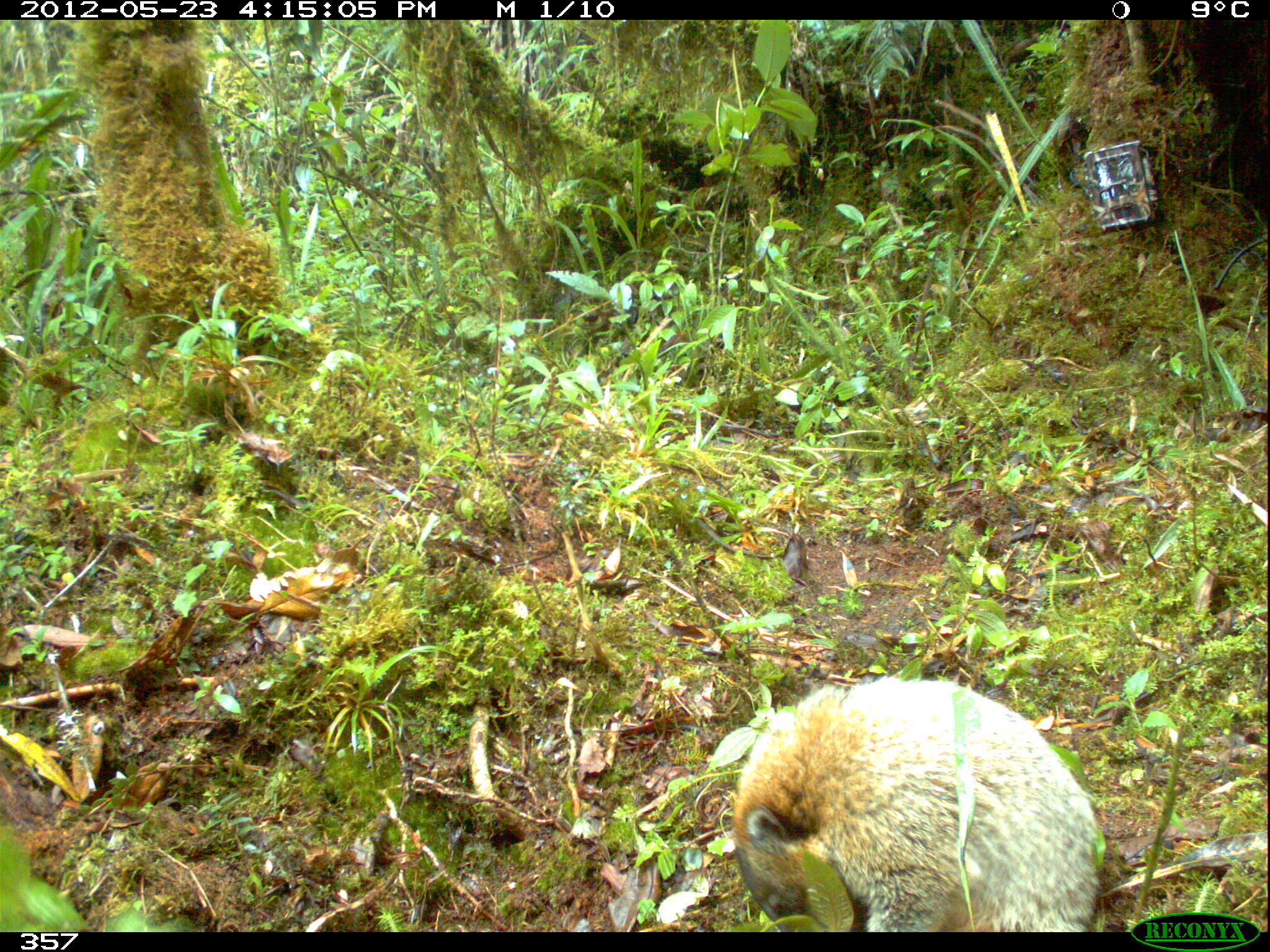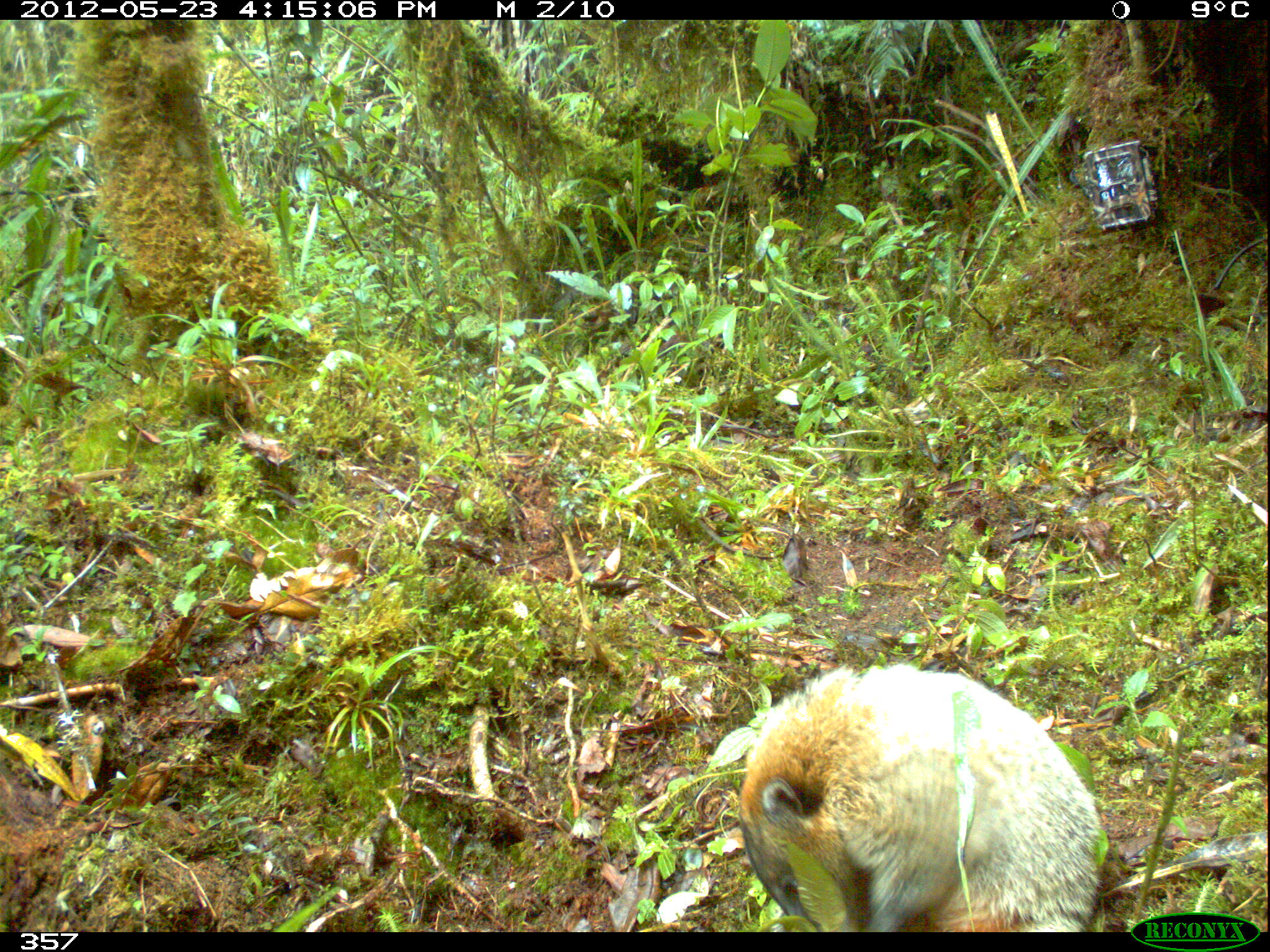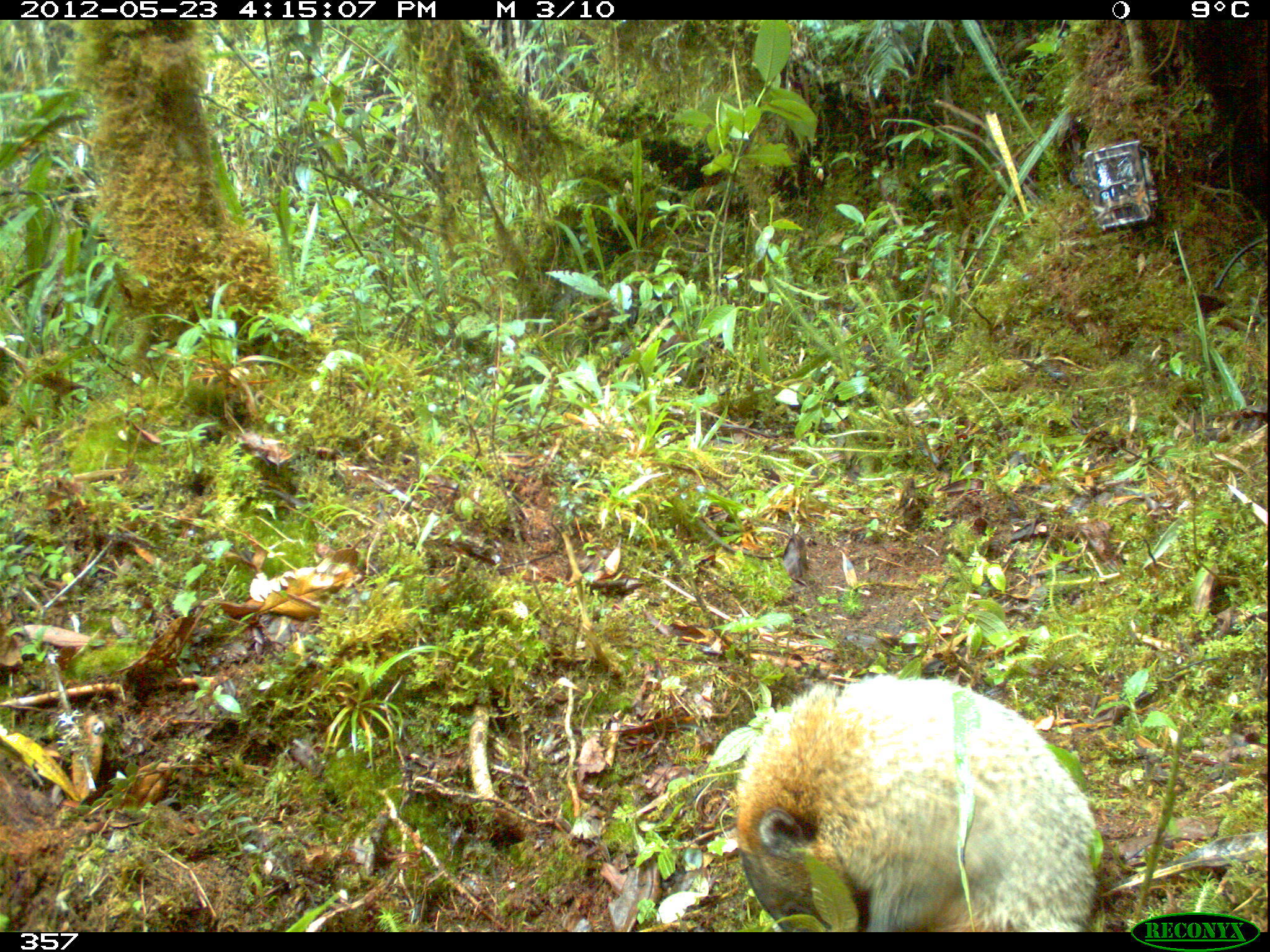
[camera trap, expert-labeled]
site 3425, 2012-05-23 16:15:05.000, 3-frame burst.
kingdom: Animalia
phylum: Chordata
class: Mammalia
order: Carnivora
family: Procyonidae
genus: Nasua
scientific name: Nasua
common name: coatis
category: unknown coati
Unknown coati (coatis) (Nasua).